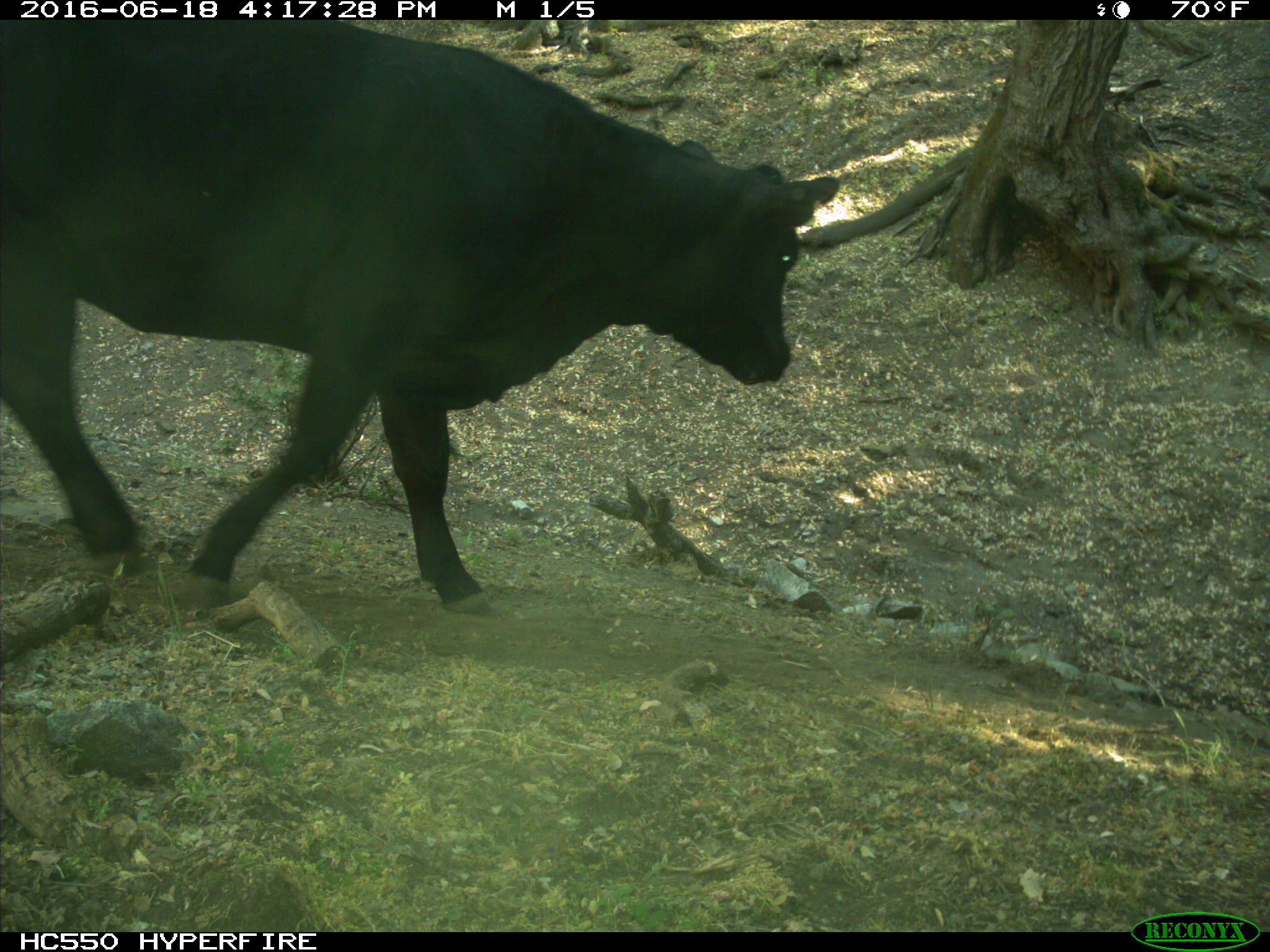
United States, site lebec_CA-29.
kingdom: Animalia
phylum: Chordata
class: Mammalia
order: Artiodactyla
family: Bovidae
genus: Bos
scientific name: Bos taurus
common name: domestic cow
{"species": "Bos taurus (domestic cow)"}